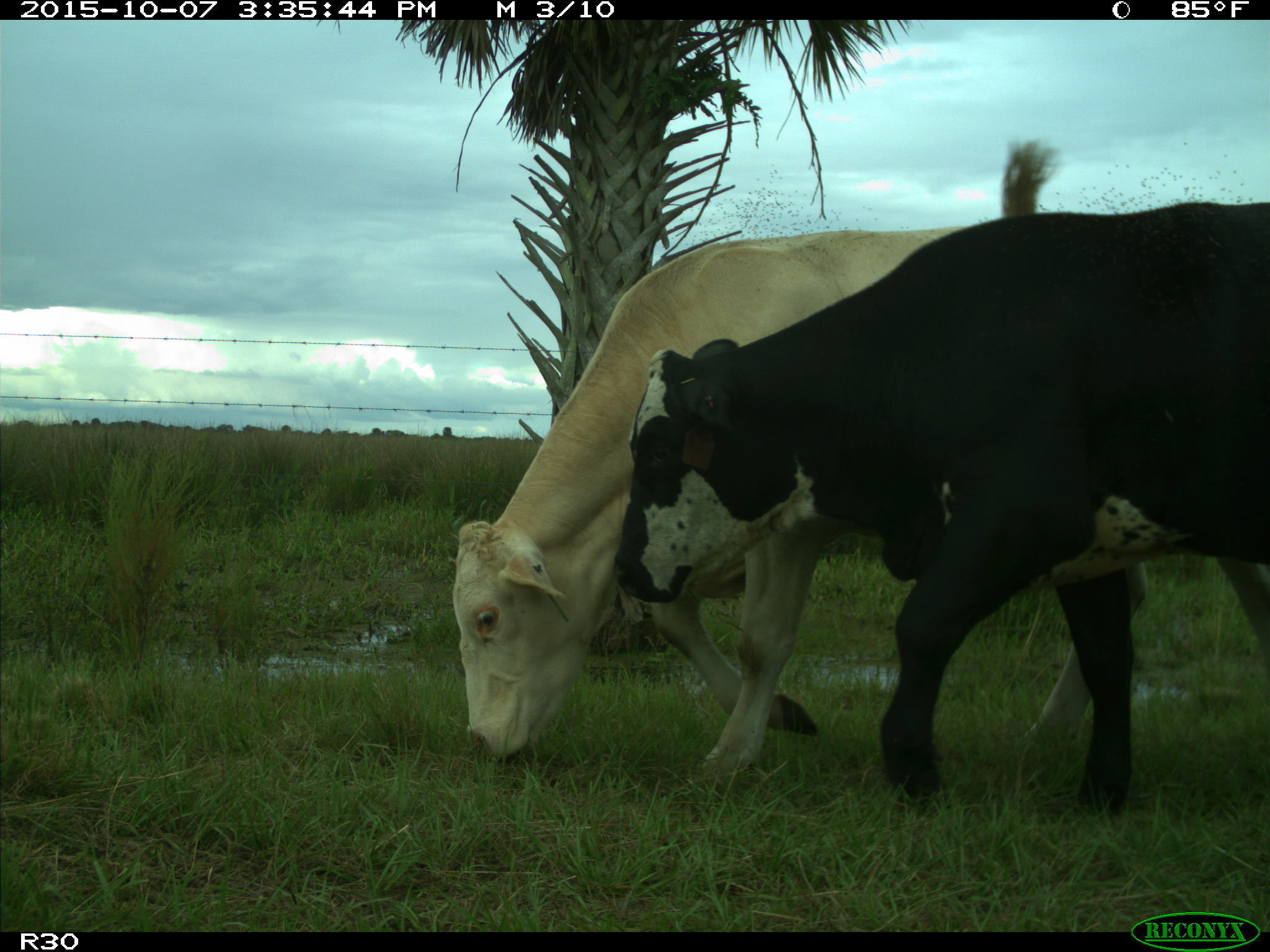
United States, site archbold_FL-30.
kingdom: Animalia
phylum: Chordata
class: Mammalia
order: Artiodactyla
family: Bovidae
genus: Bos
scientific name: Bos taurus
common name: domestic cow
Bos taurus (domestic cow).